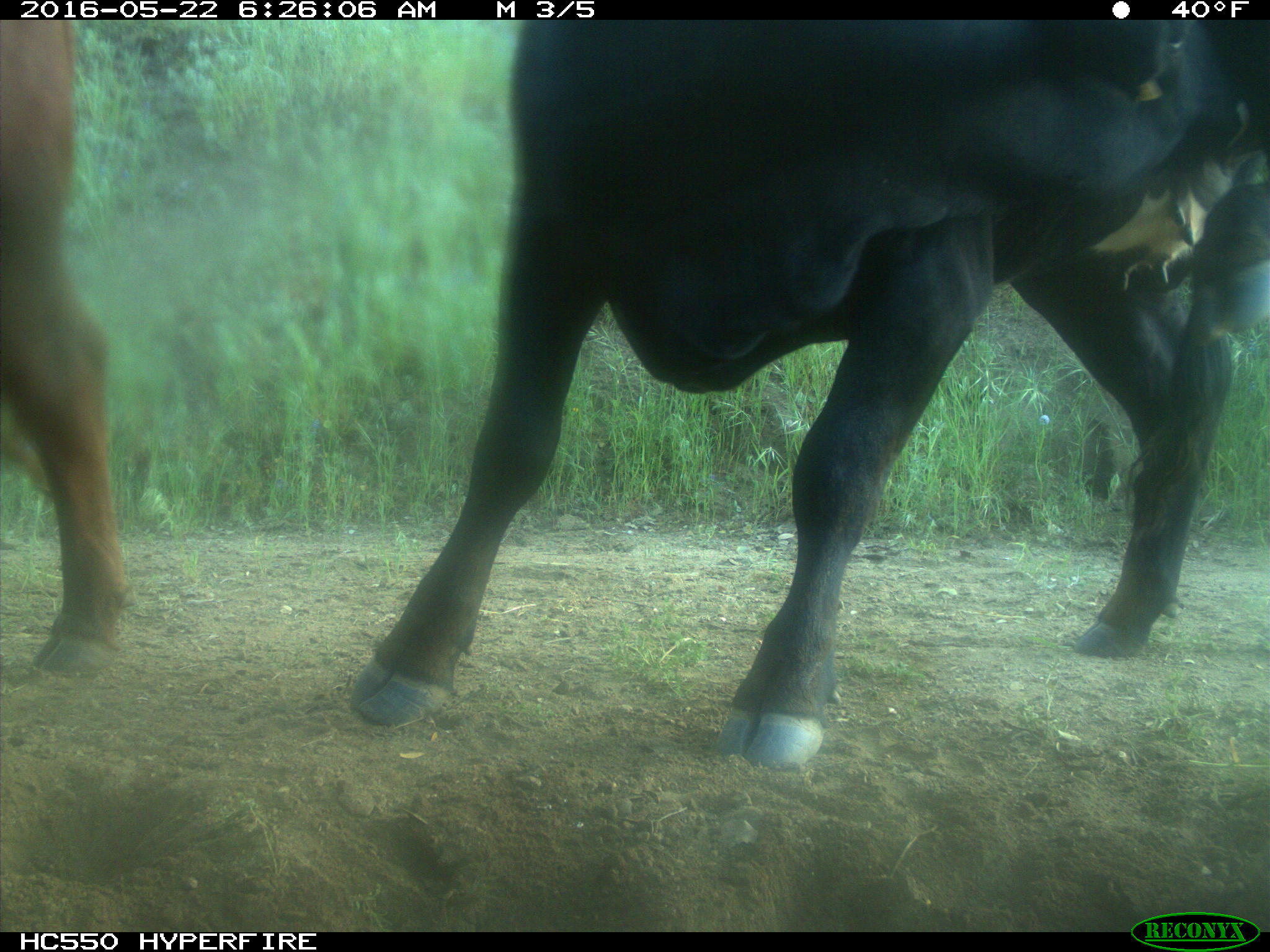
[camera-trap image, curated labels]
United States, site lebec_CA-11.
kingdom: Animalia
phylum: Chordata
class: Mammalia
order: Artiodactyla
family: Bovidae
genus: Bos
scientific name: Bos taurus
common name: domestic cow